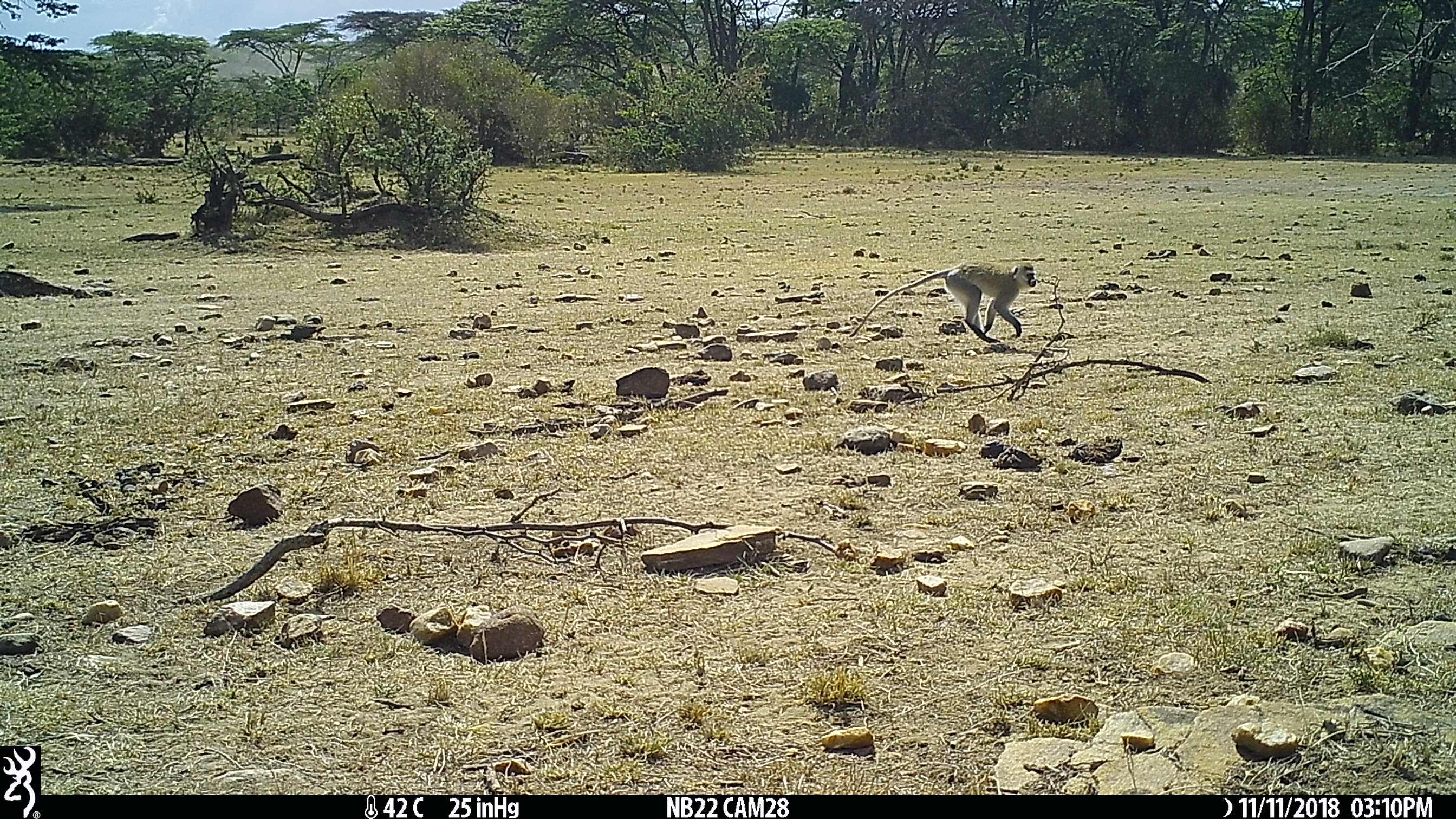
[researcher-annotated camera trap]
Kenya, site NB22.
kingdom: Animalia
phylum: Chordata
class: Mammalia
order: Primates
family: Cercopithecidae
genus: Chlorocebus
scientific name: Chlorocebus pygerythrus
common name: vervet monkey